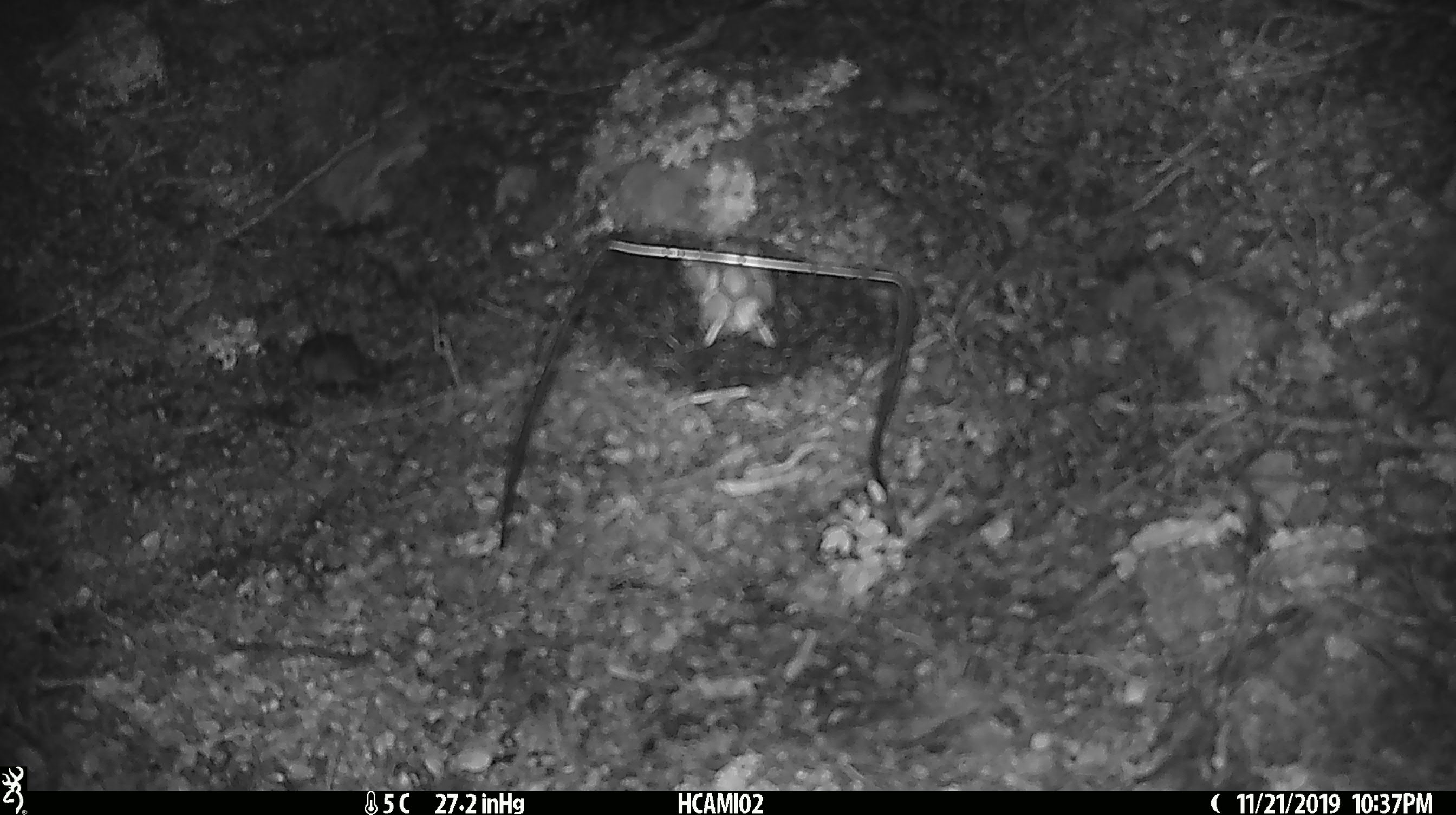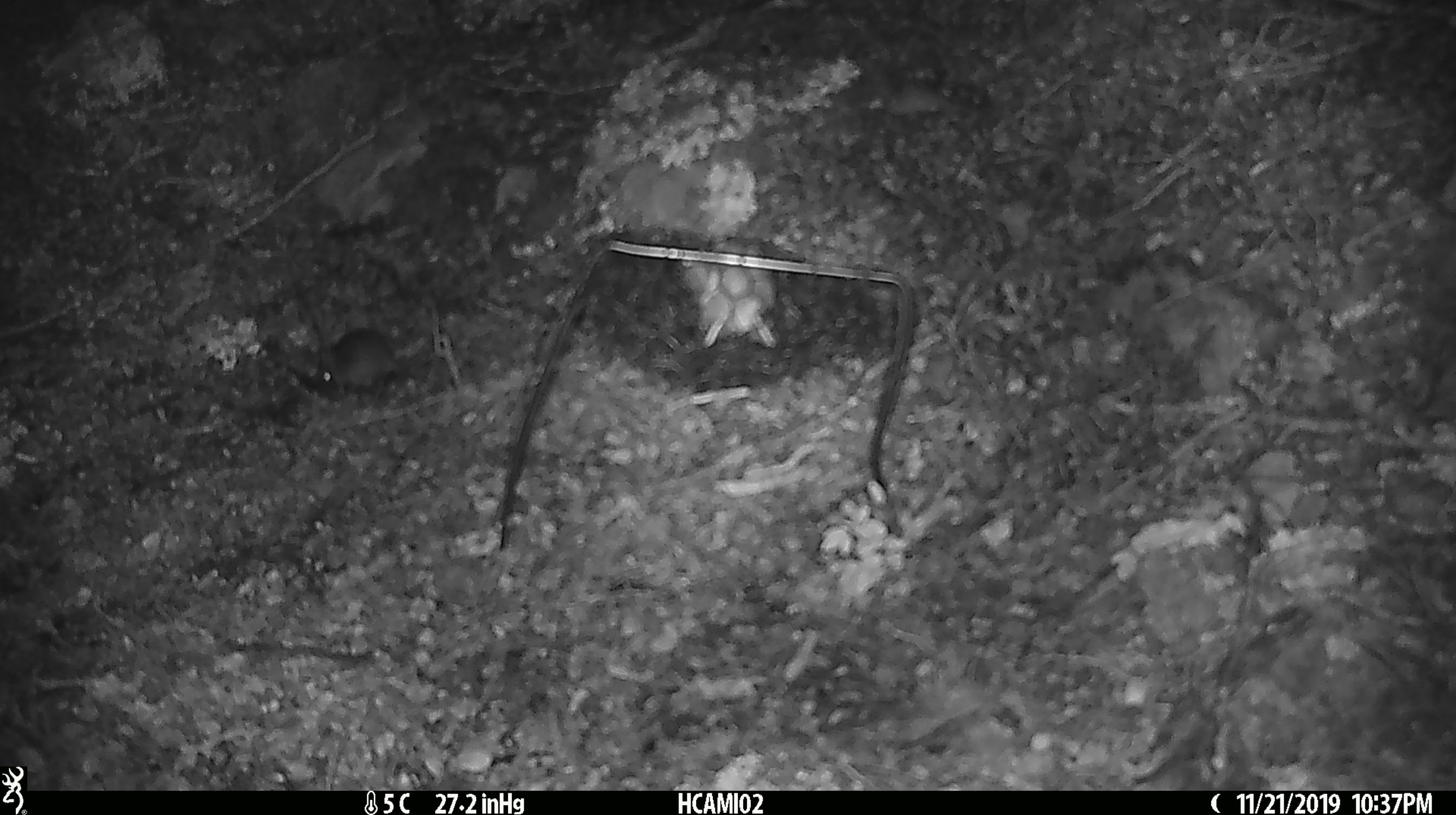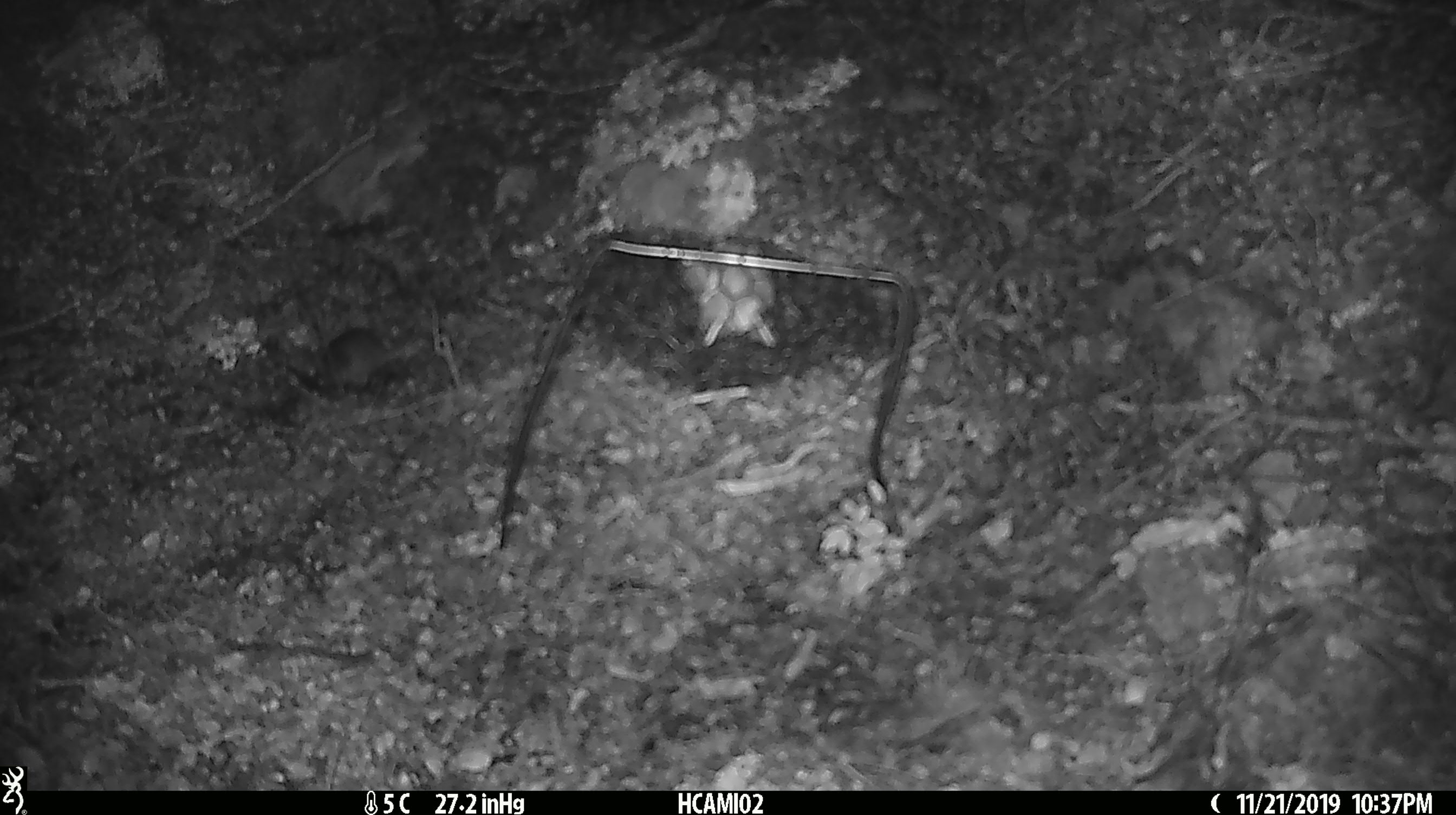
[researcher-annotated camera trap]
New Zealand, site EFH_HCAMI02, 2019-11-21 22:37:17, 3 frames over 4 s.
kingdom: Animalia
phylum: Chordata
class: Mammalia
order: Rodentia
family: Muridae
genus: Mus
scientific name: Mus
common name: mouse